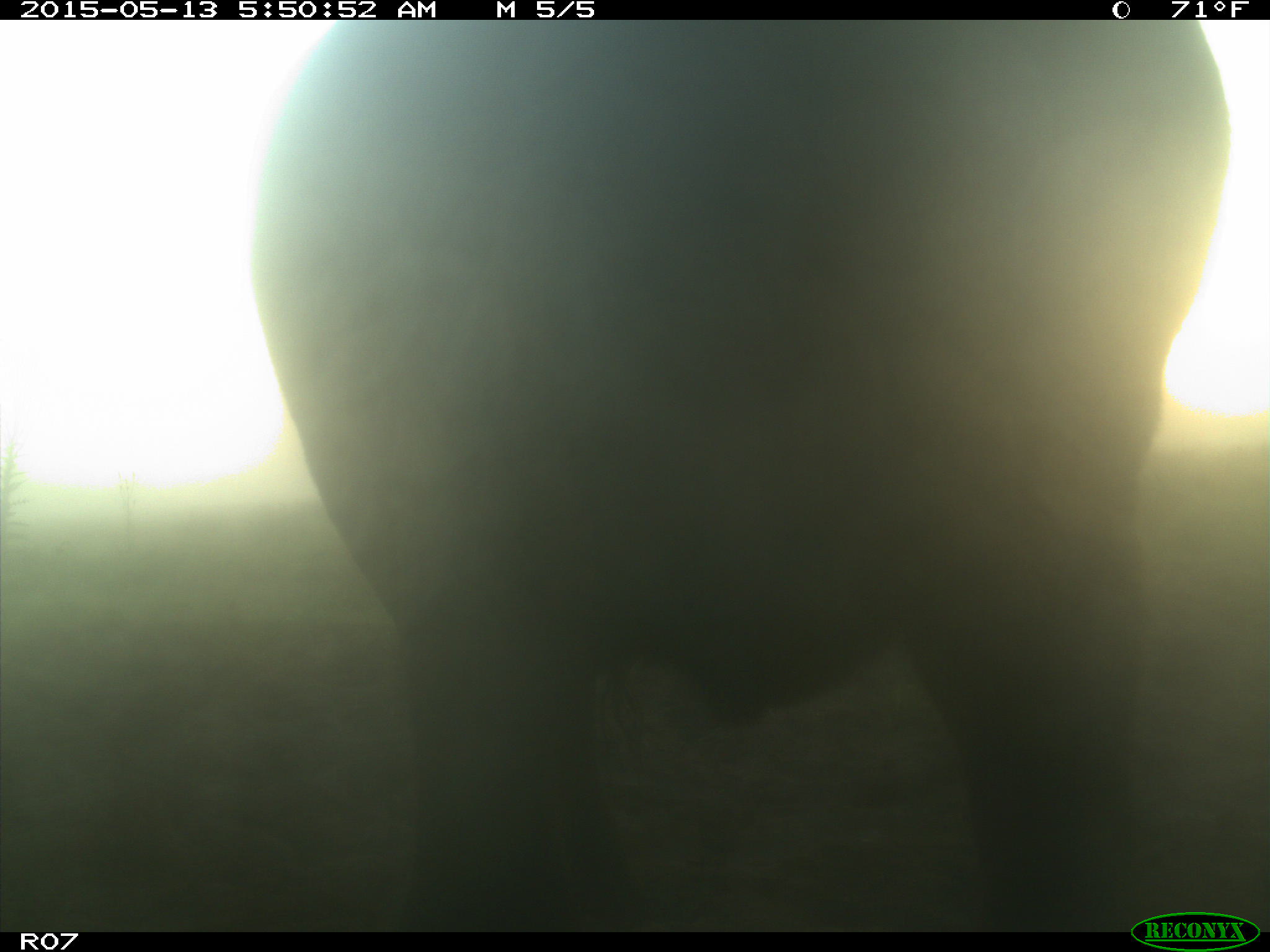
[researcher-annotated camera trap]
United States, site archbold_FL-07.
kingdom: Animalia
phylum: Chordata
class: Mammalia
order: Artiodactyla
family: Bovidae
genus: Bos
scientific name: Bos taurus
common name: domestic cow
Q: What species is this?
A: Bos taurus (domestic cow).